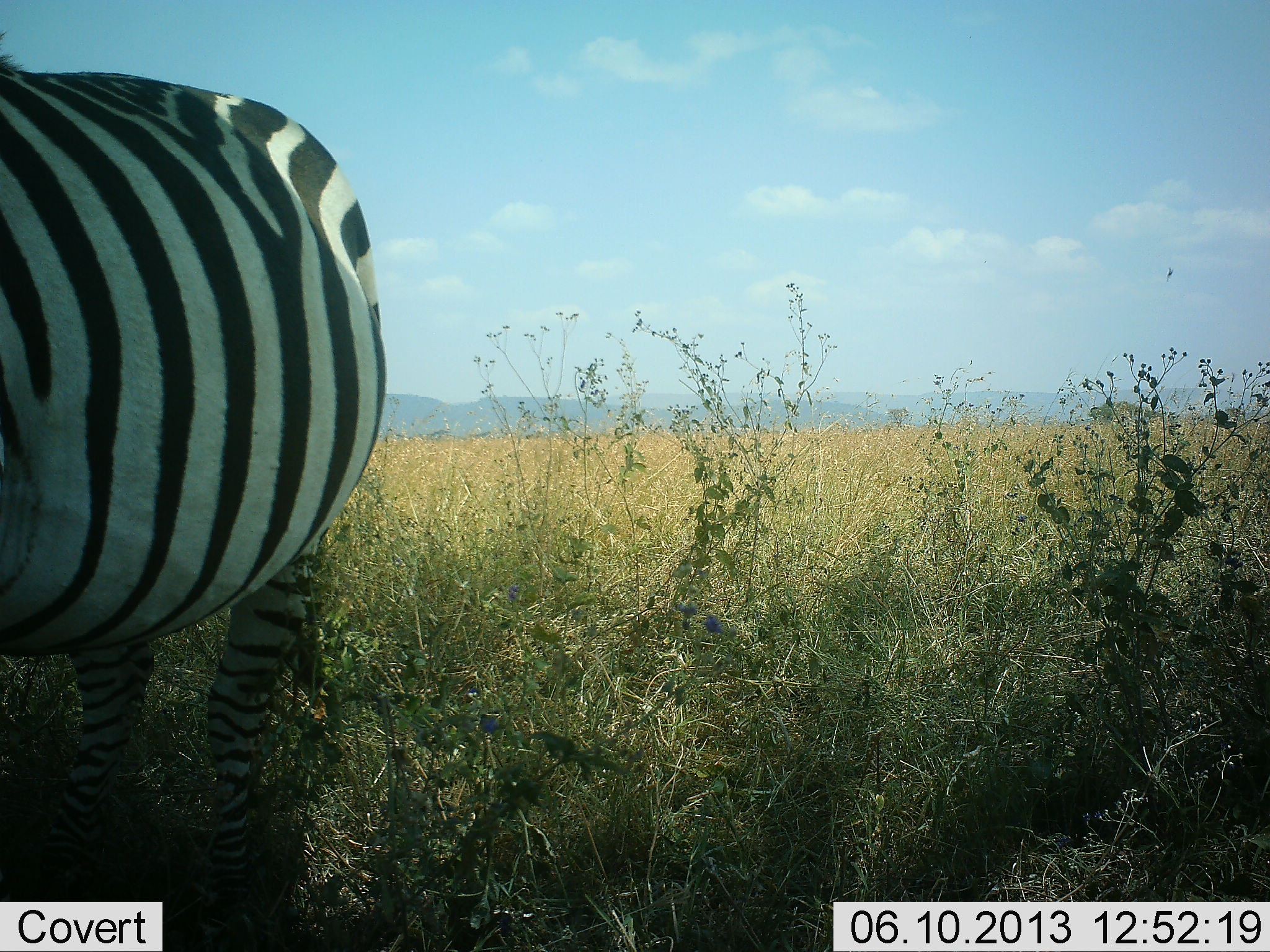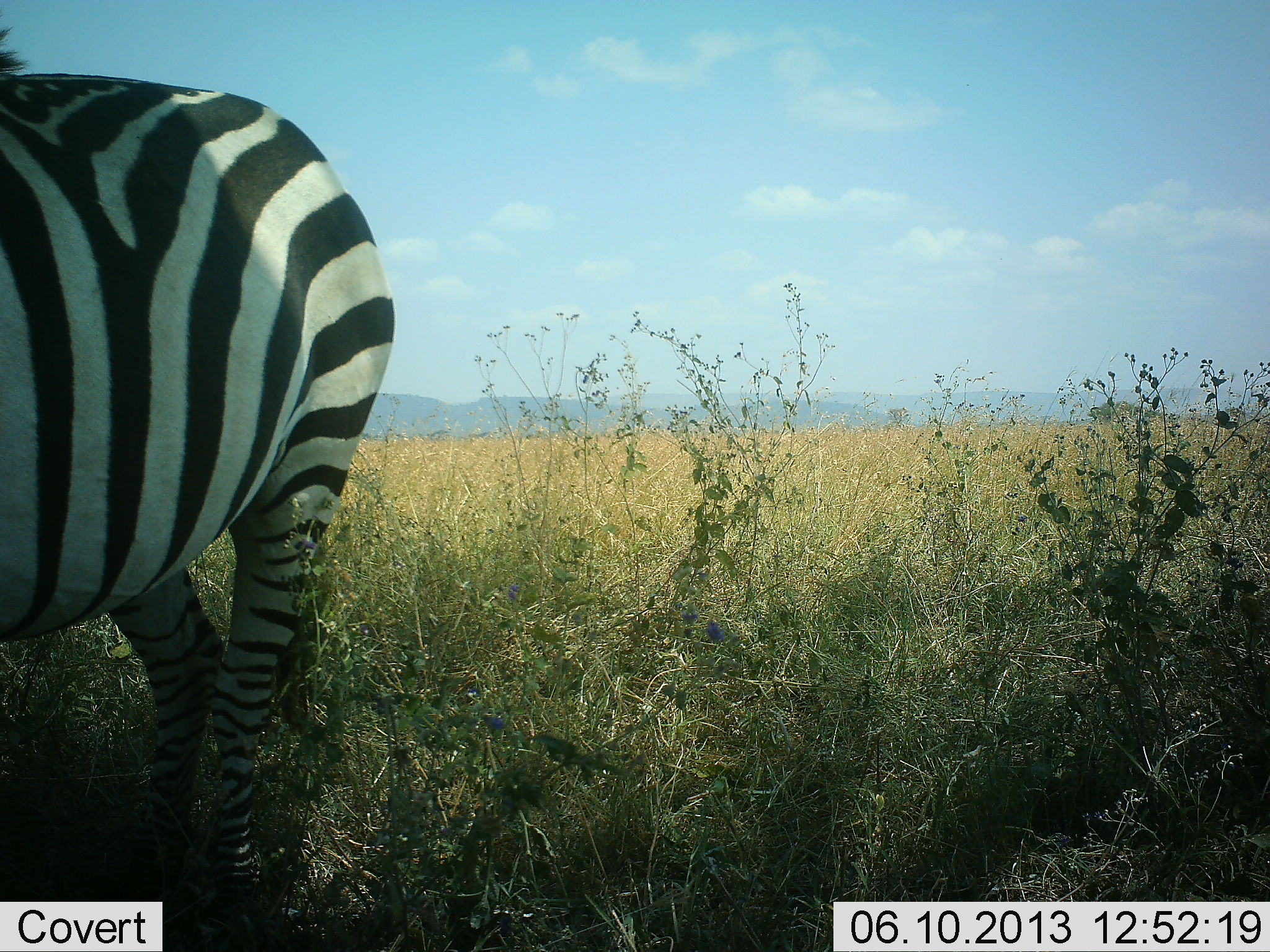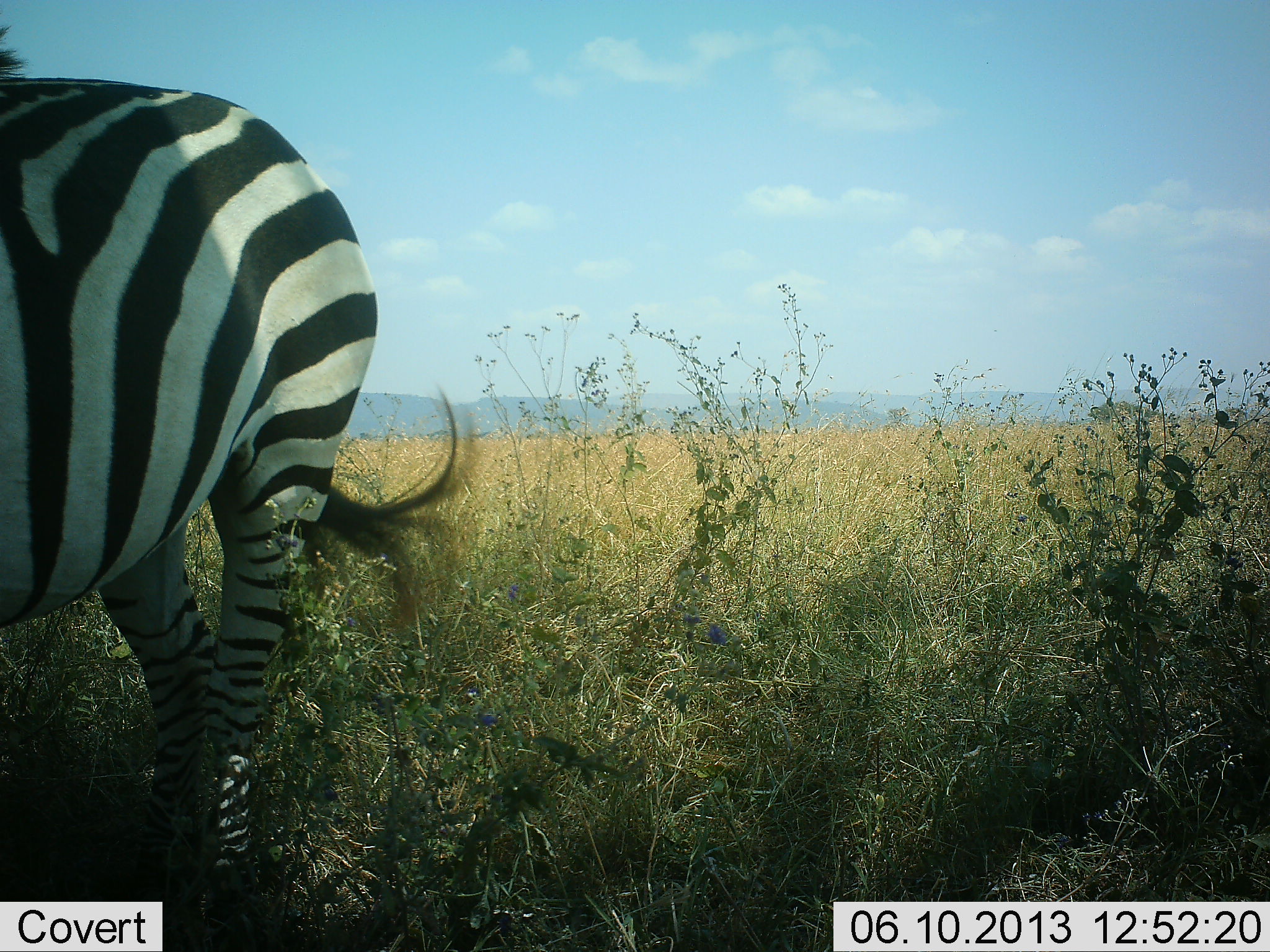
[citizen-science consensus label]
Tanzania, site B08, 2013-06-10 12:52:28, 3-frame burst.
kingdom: Animalia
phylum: Chordata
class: Mammalia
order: Perissodactyla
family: Equidae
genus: Equus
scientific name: Equus quagga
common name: plains zebra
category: zebra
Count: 1.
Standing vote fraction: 70%.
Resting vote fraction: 10%.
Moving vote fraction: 30%.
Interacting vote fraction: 0%.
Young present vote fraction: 0%.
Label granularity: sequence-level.